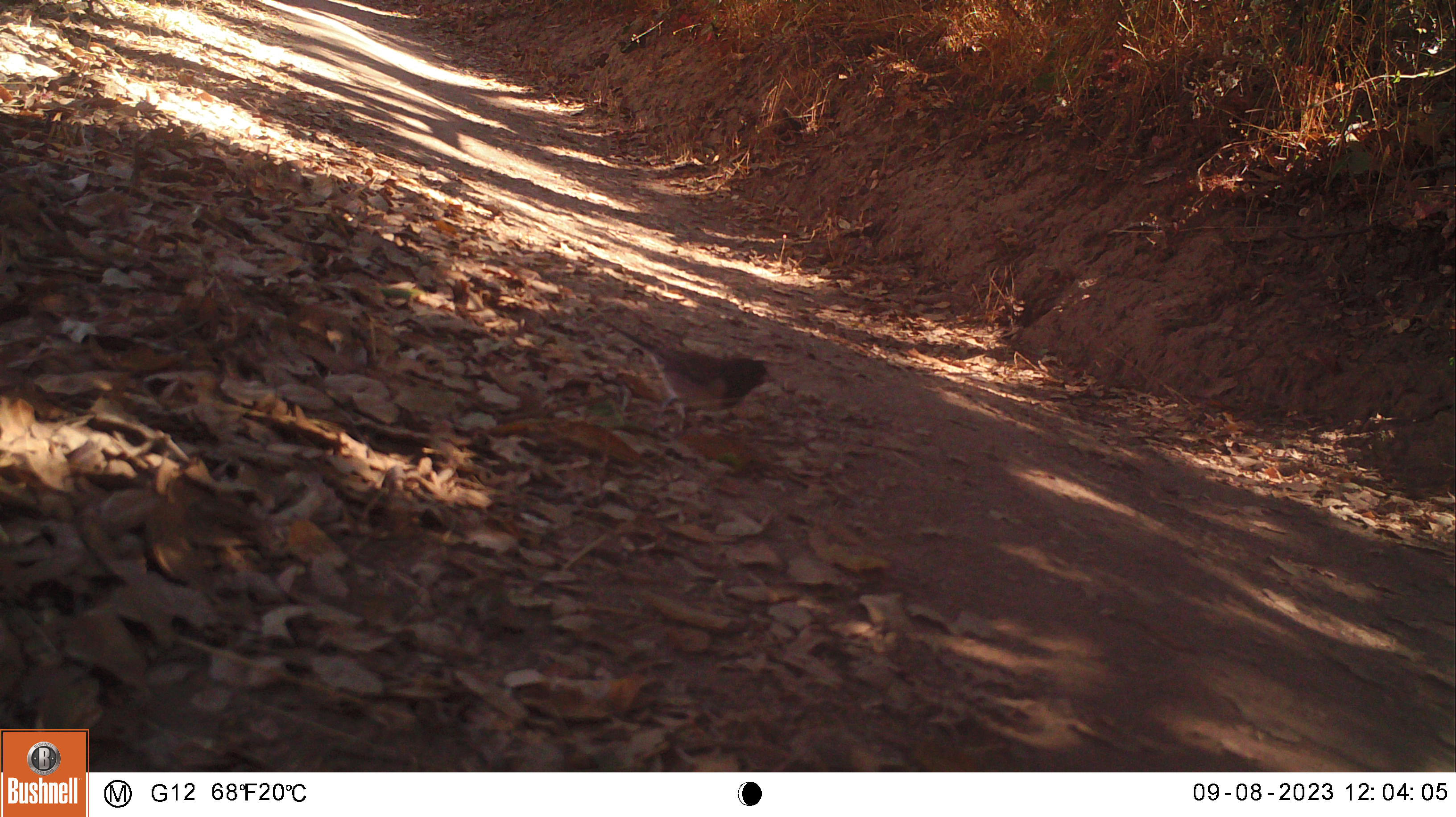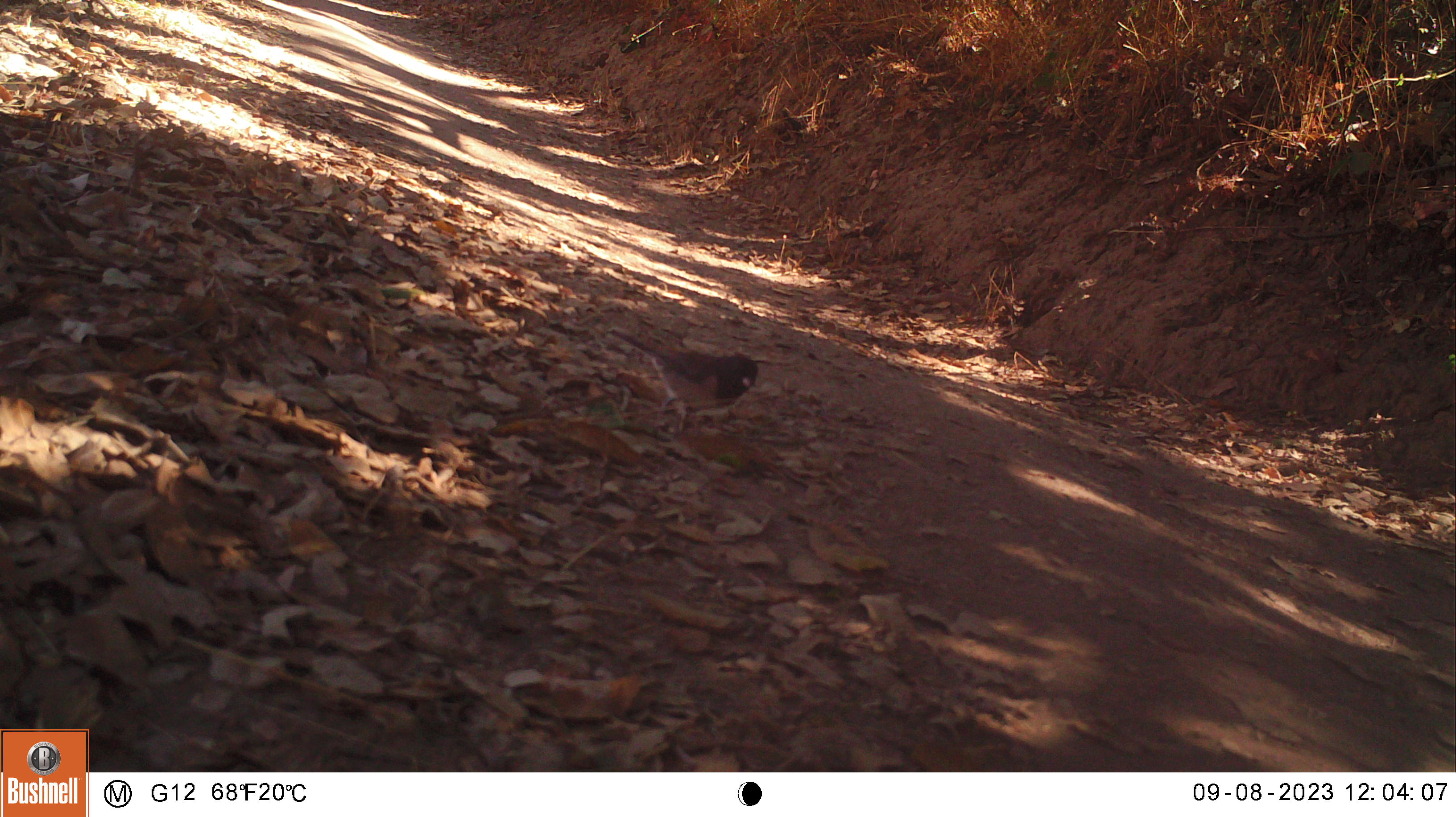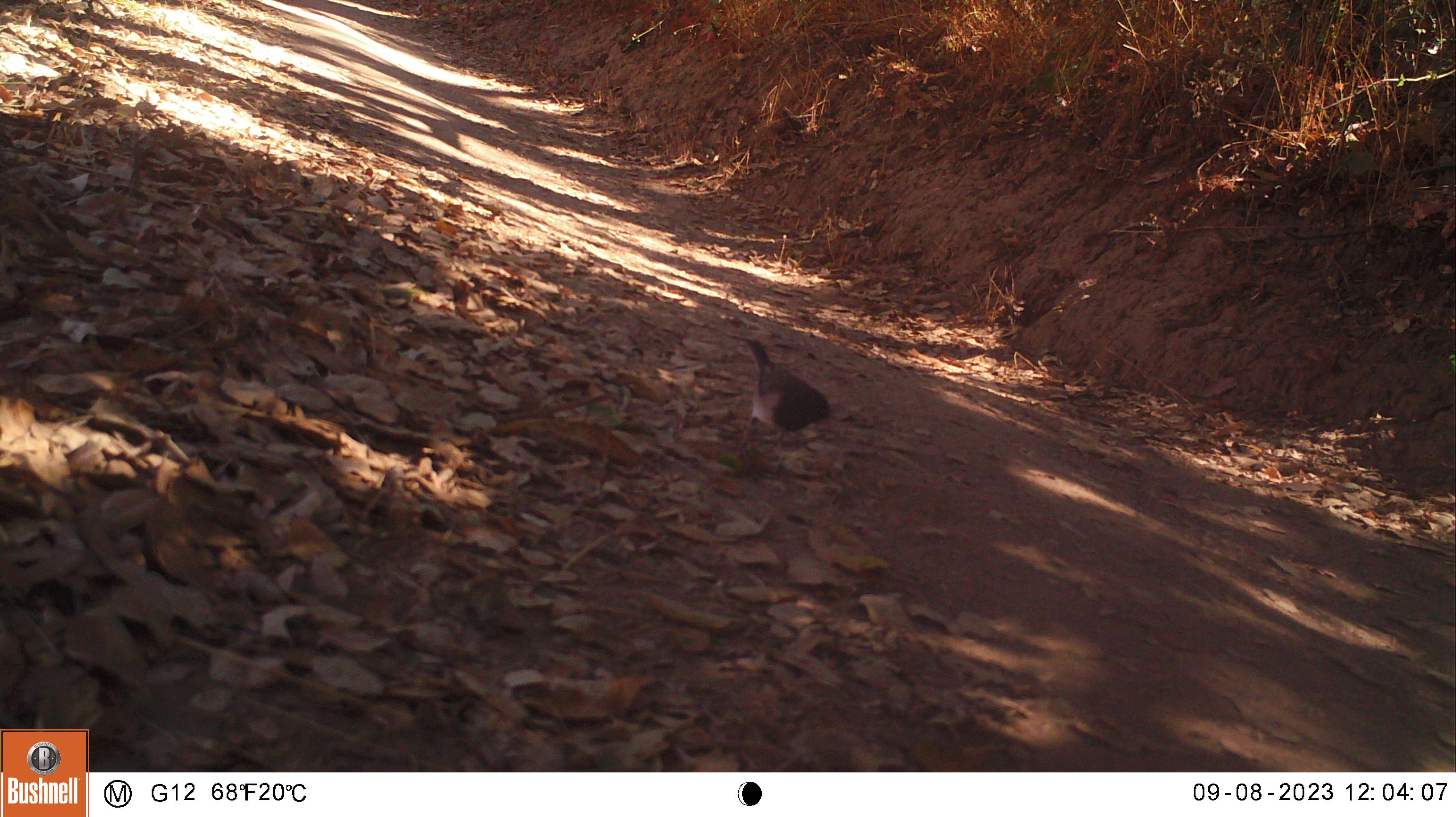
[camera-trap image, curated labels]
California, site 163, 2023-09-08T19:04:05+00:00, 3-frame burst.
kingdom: Animalia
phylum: Chordata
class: Aves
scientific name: Aves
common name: bird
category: unknown bird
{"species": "unknown bird (bird) (Aves)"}